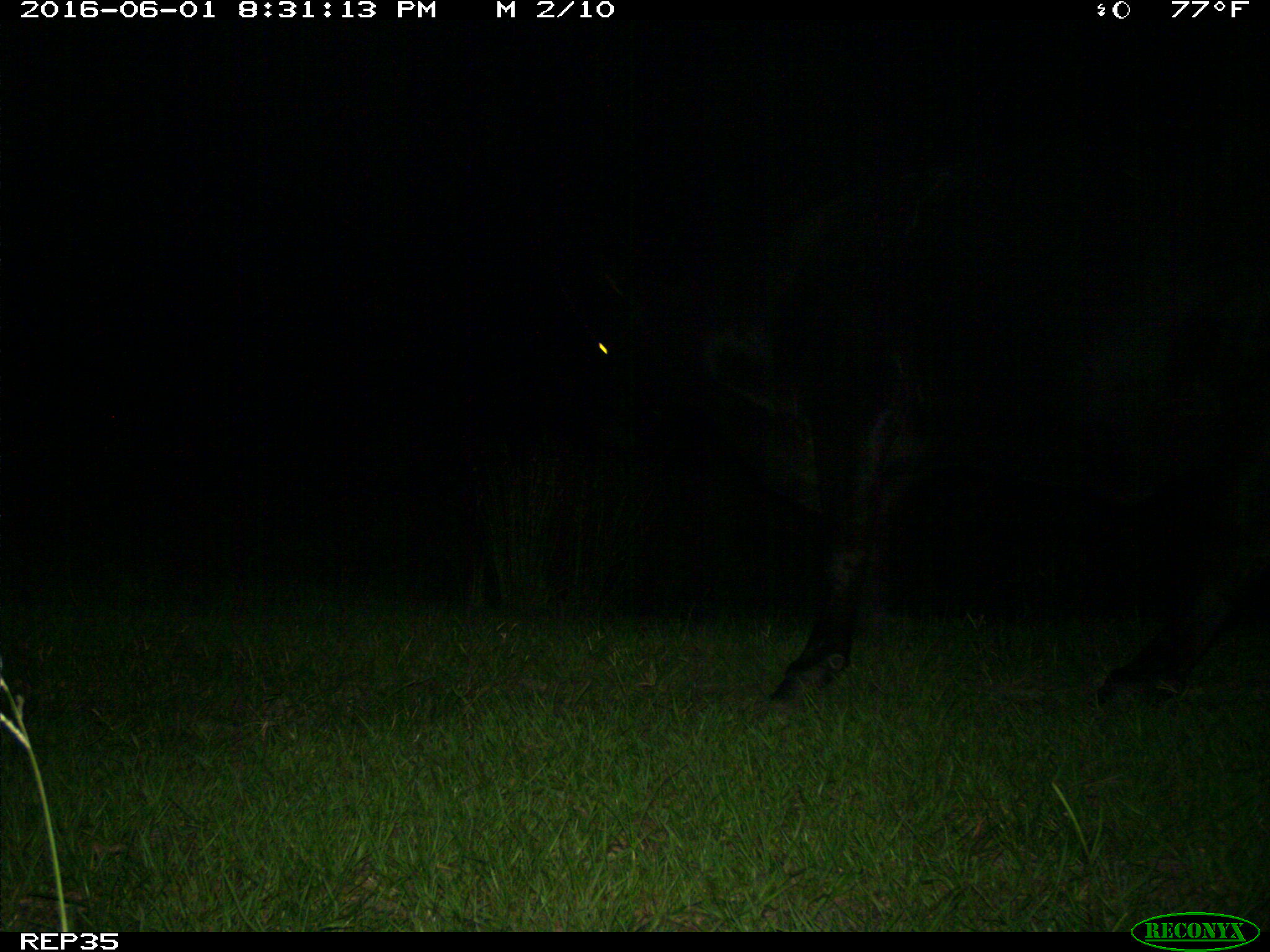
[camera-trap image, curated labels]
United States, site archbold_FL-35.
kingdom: Animalia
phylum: Chordata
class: Mammalia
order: Artiodactyla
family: Bovidae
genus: Bos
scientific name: Bos taurus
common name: domestic cow